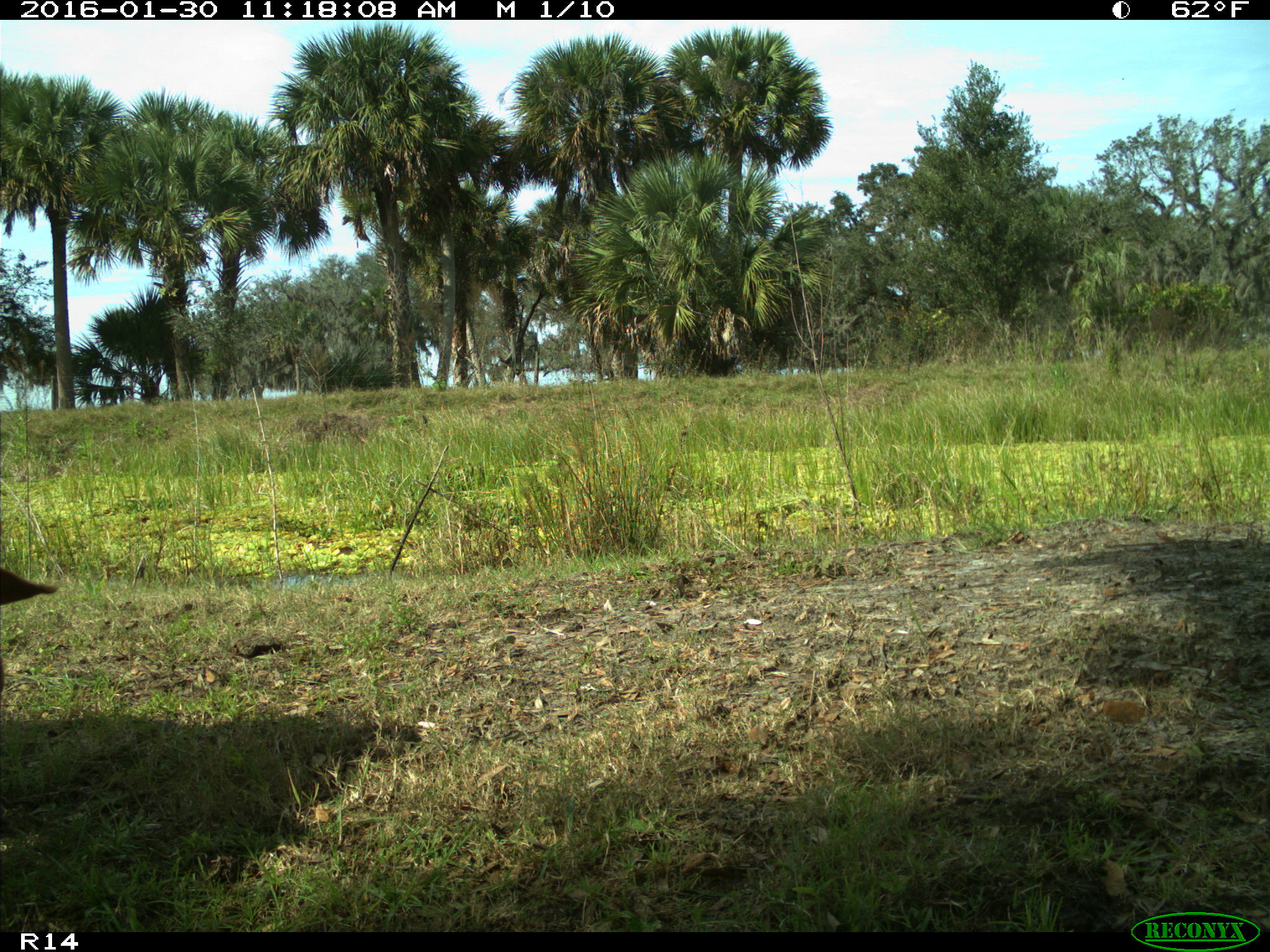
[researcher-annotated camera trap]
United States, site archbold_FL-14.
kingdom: Animalia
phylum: Chordata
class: Mammalia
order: Artiodactyla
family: Bovidae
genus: Bos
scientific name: Bos taurus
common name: domestic cow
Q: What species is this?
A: Bos taurus (domestic cow).